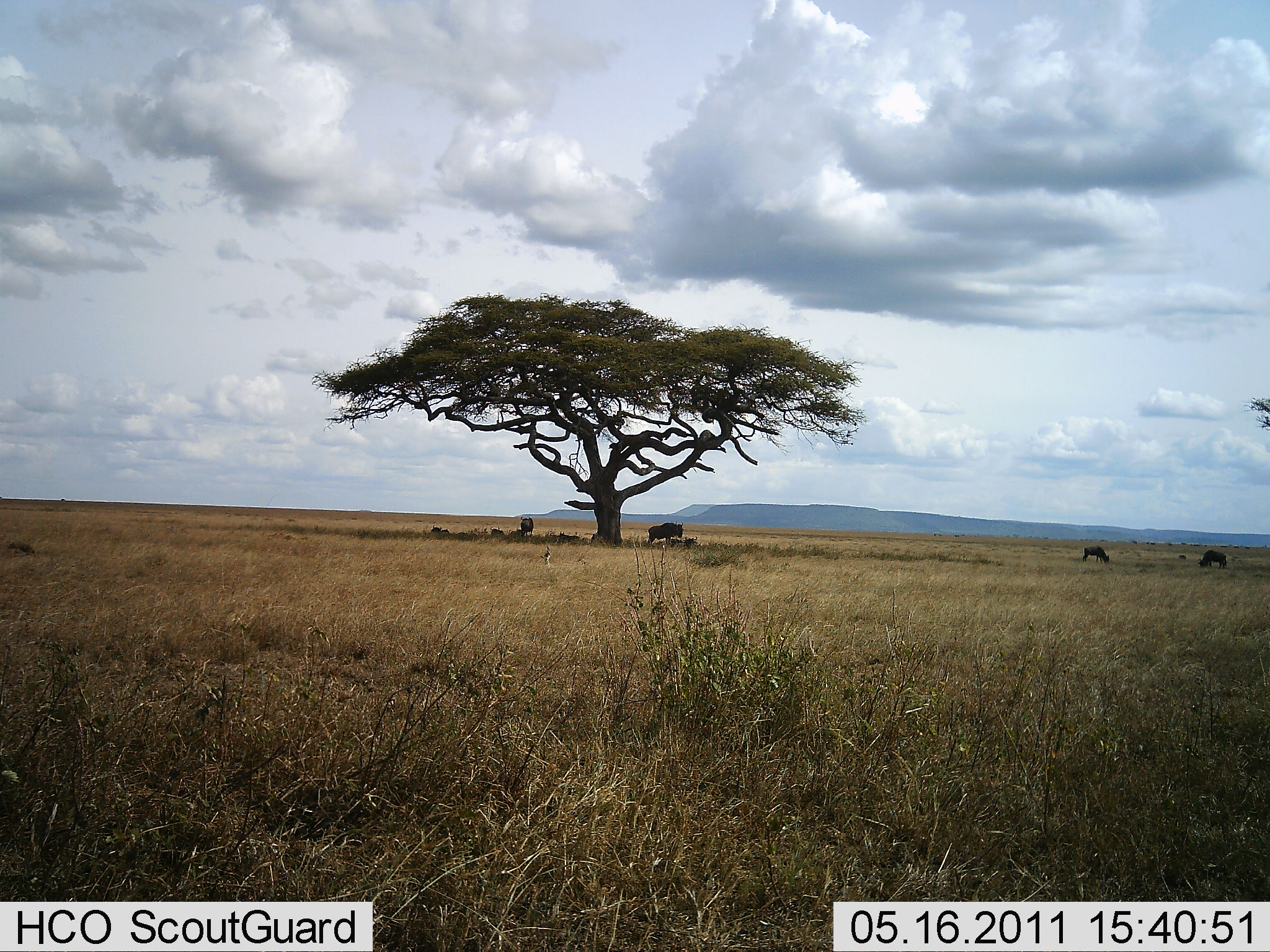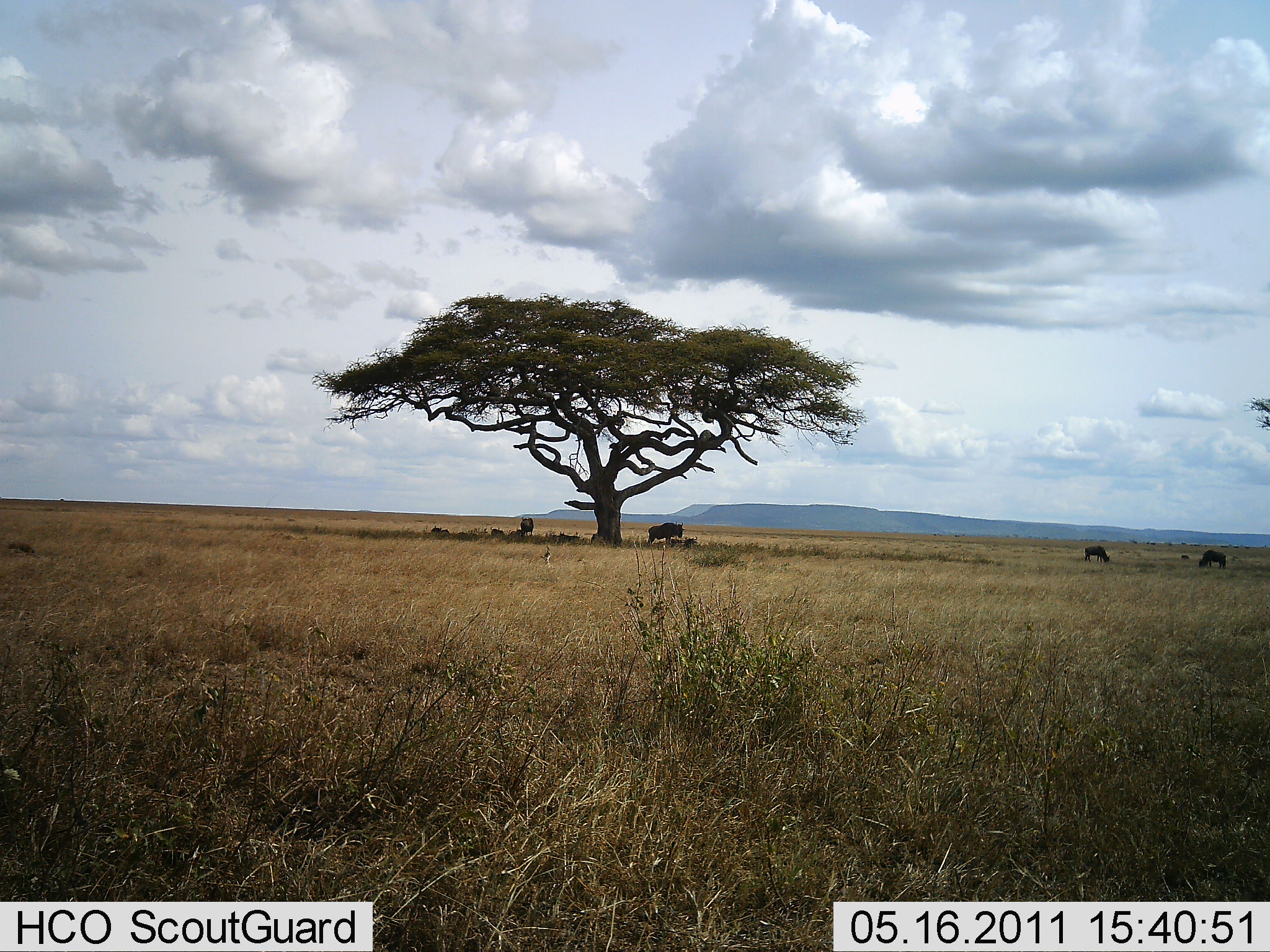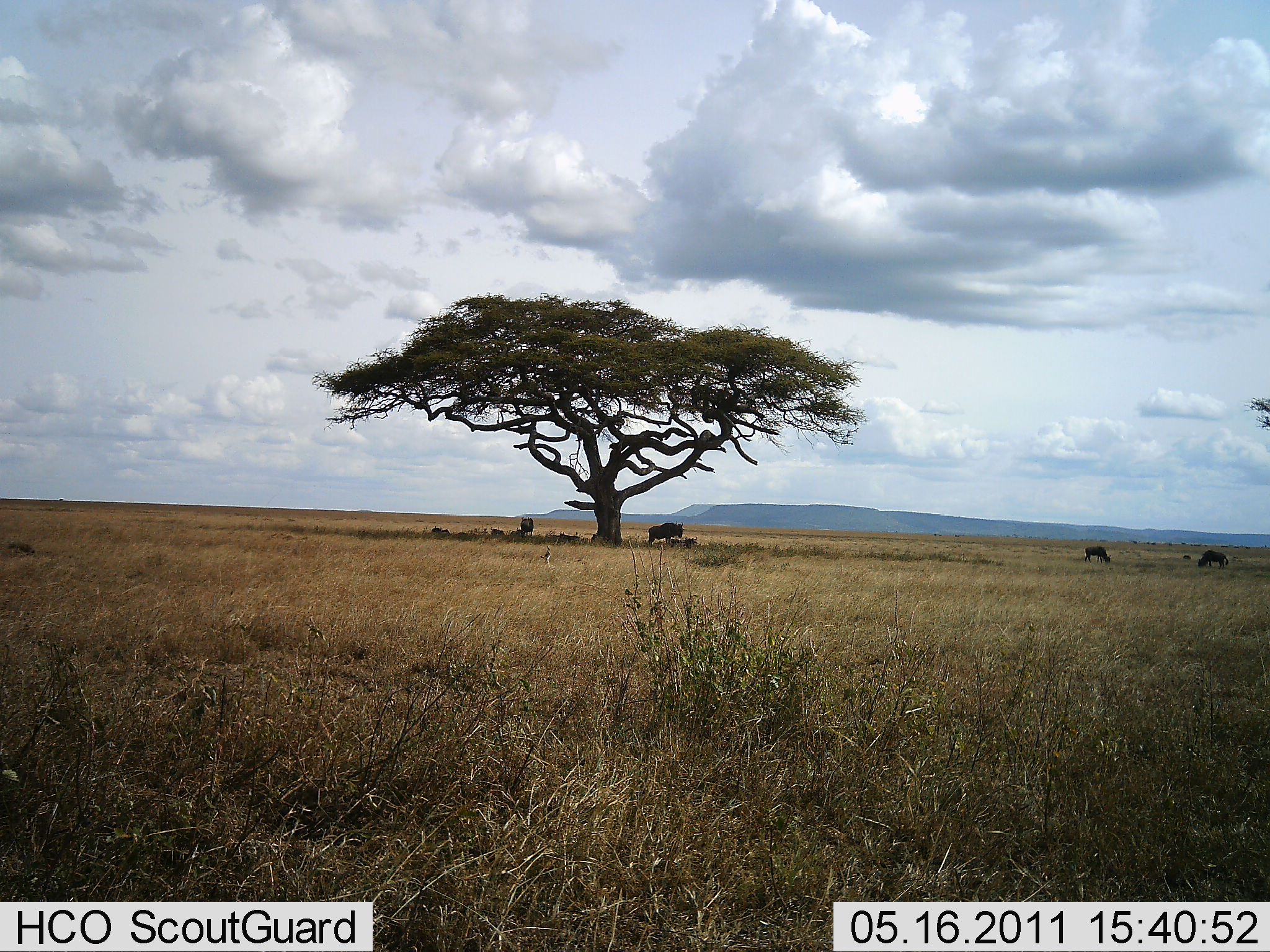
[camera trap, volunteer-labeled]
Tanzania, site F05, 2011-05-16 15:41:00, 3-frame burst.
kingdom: Animalia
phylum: Chordata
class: Mammalia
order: Artiodactyla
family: Bovidae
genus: Connochaetes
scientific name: Connochaetes taurinus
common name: blue wildebeest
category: wildebeest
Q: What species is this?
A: Wildebeest (blue wildebeest) (Connochaetes taurinus).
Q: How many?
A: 4.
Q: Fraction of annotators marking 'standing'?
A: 70%.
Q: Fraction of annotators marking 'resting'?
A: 40%.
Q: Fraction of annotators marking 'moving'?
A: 0%.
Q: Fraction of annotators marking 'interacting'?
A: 0%.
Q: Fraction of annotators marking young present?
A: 0%.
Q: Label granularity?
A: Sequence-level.